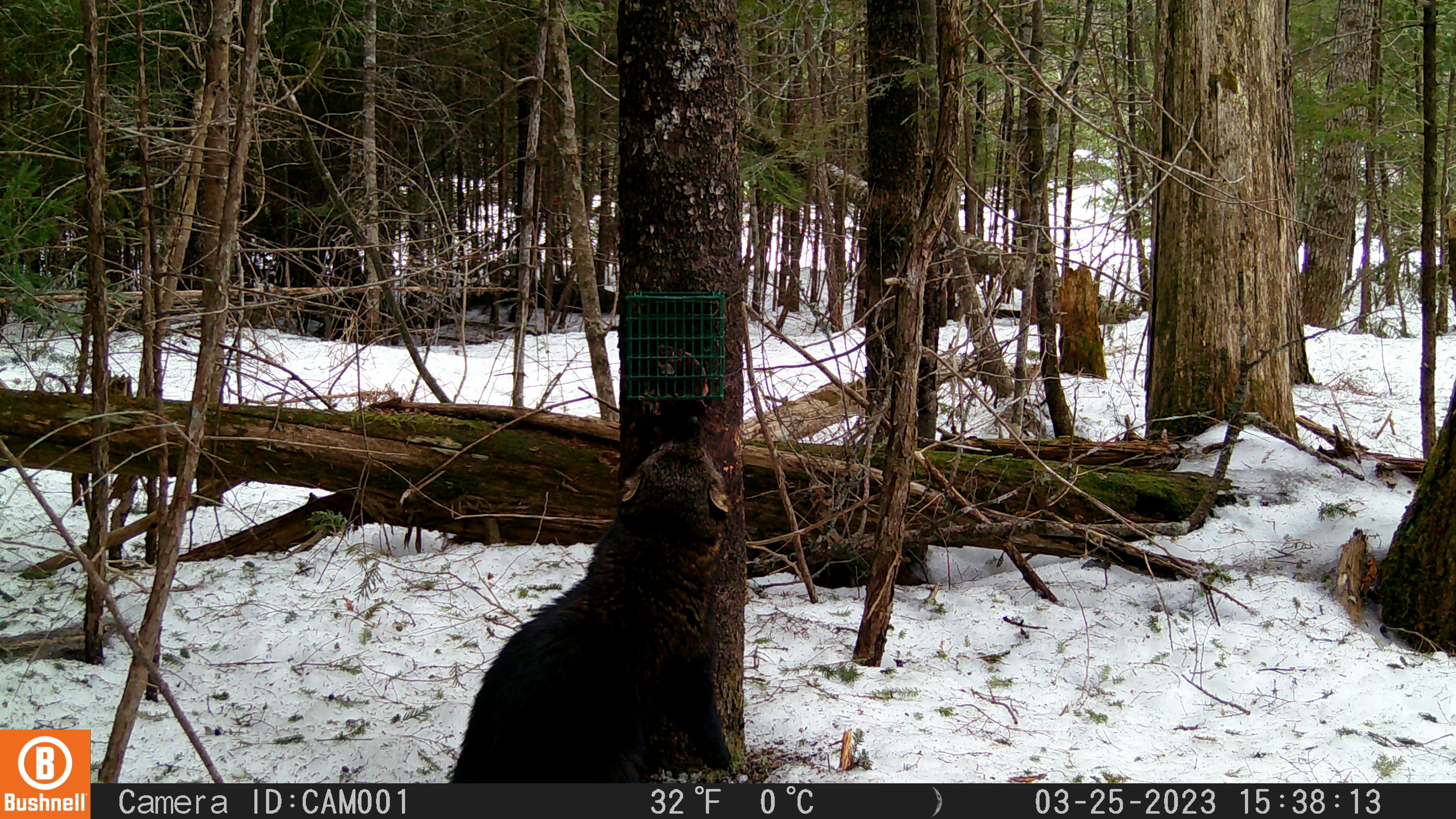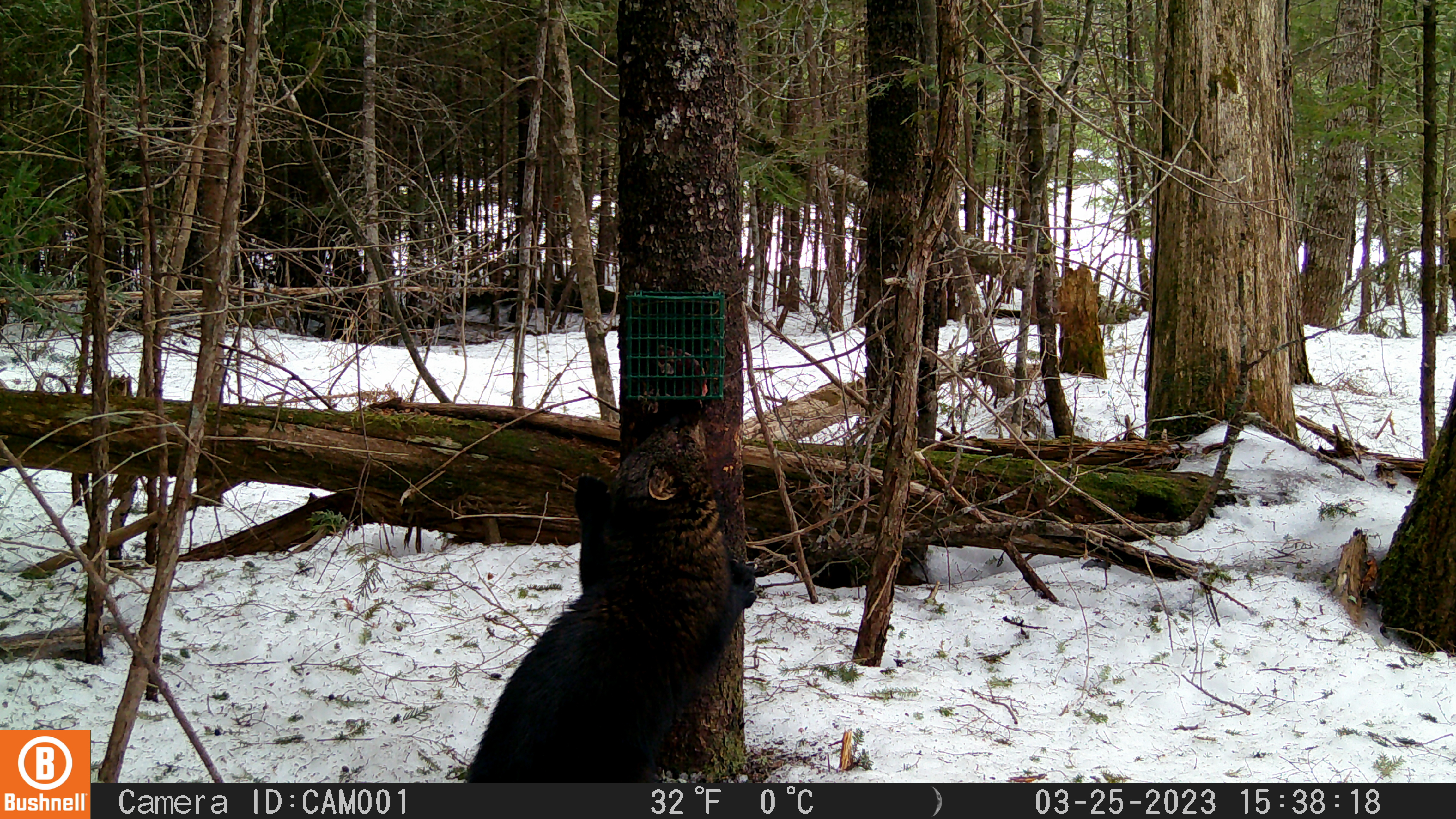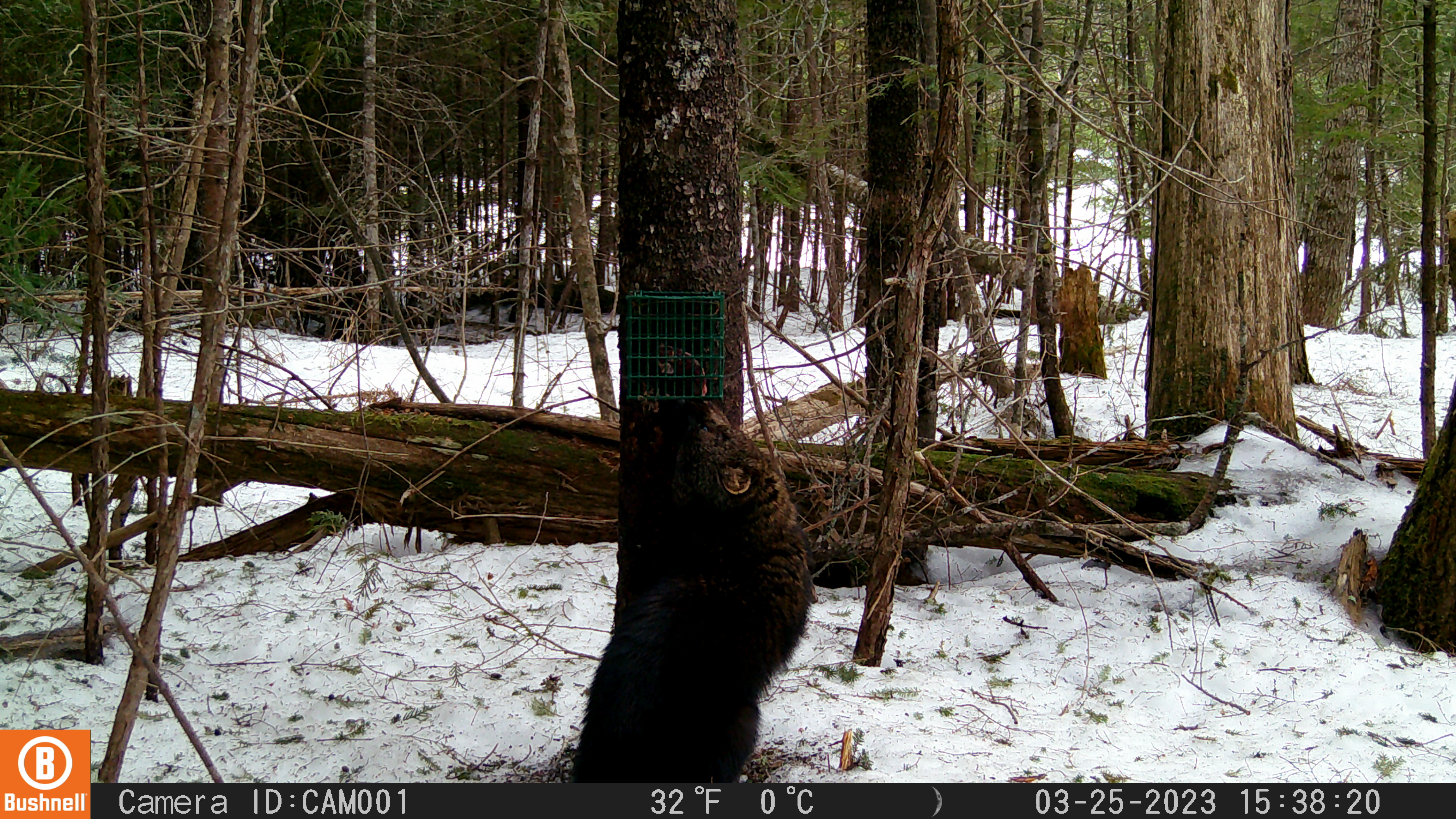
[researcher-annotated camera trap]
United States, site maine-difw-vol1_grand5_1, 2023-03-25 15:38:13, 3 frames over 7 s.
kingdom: Animalia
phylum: Chordata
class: Mammalia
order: Carnivora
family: Mustelidae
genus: Pekania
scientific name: Pekania pennanti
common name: fisher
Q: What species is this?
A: Fisher (Pekania pennanti).